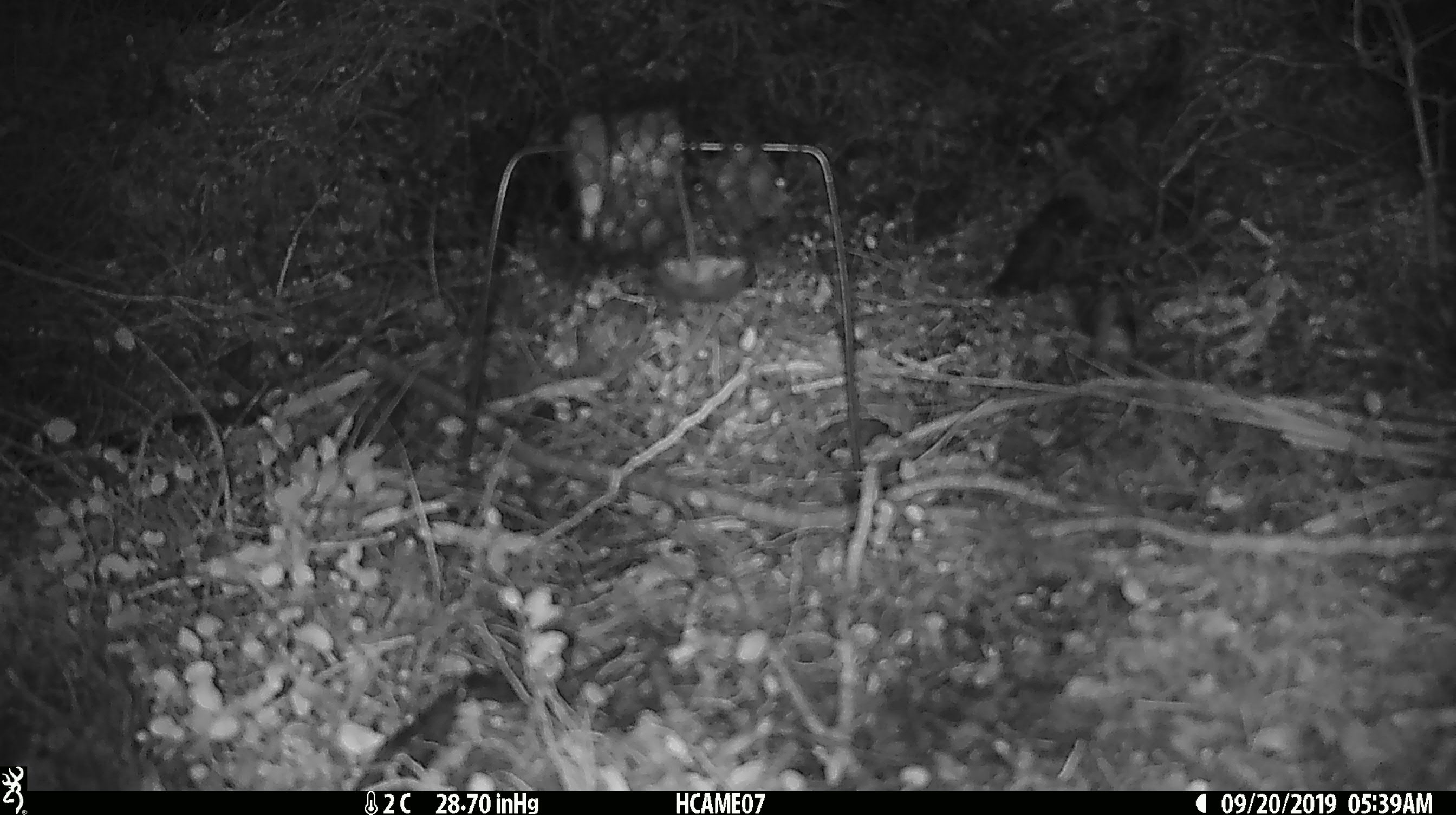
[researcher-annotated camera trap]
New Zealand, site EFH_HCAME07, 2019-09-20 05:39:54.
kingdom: Animalia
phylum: Chordata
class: Mammalia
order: Rodentia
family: Muridae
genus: Mus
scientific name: Mus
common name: mouse